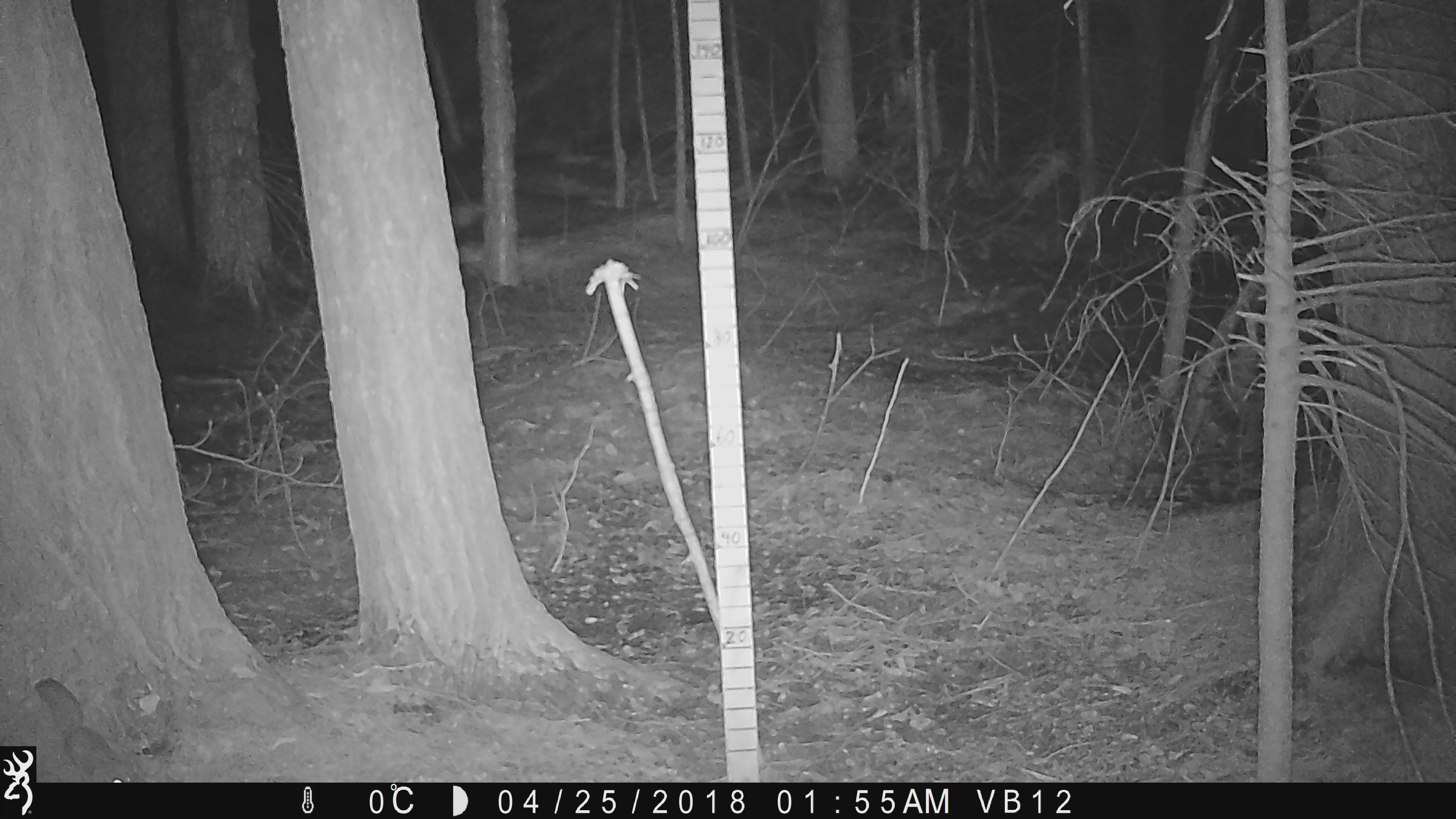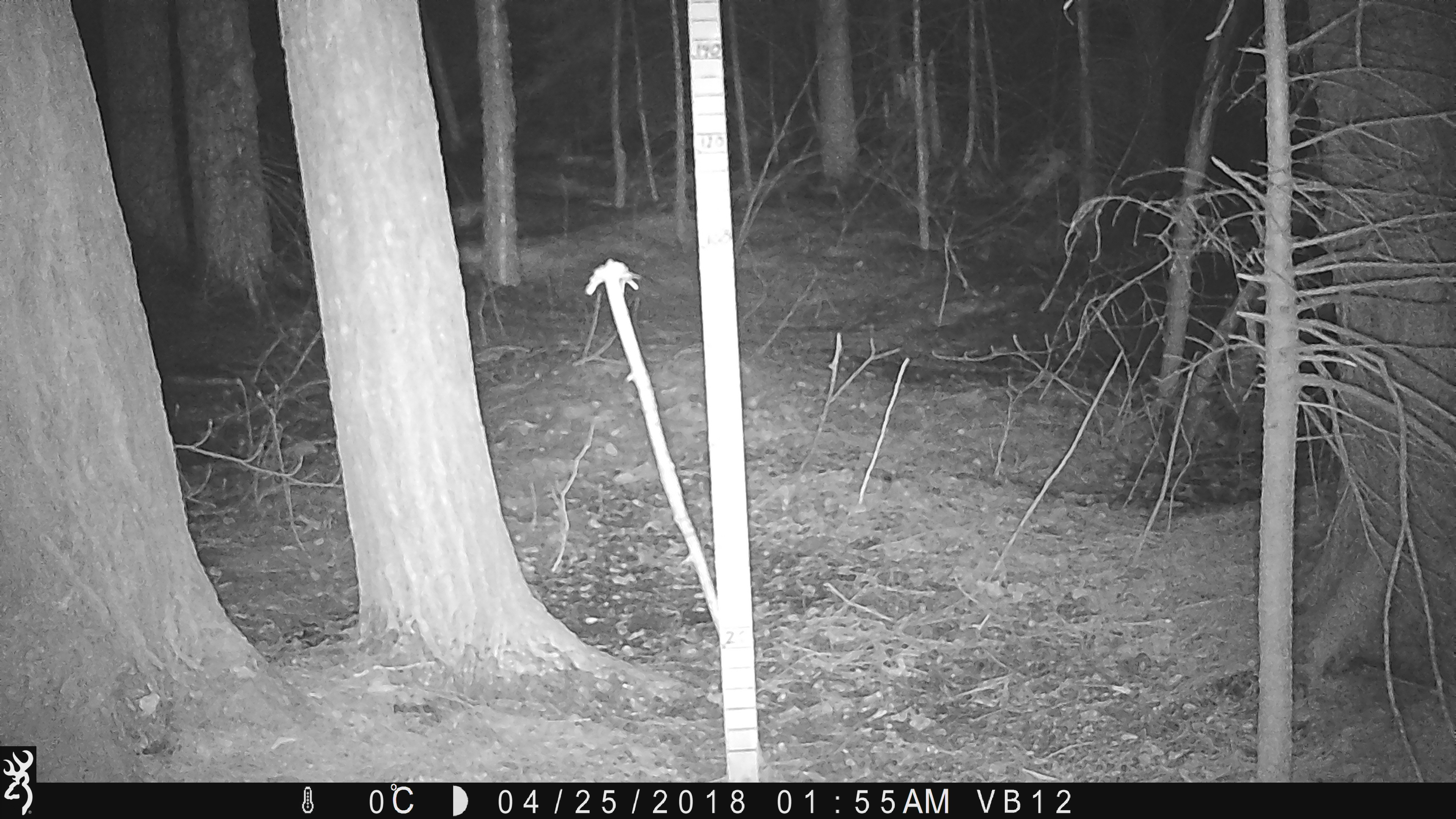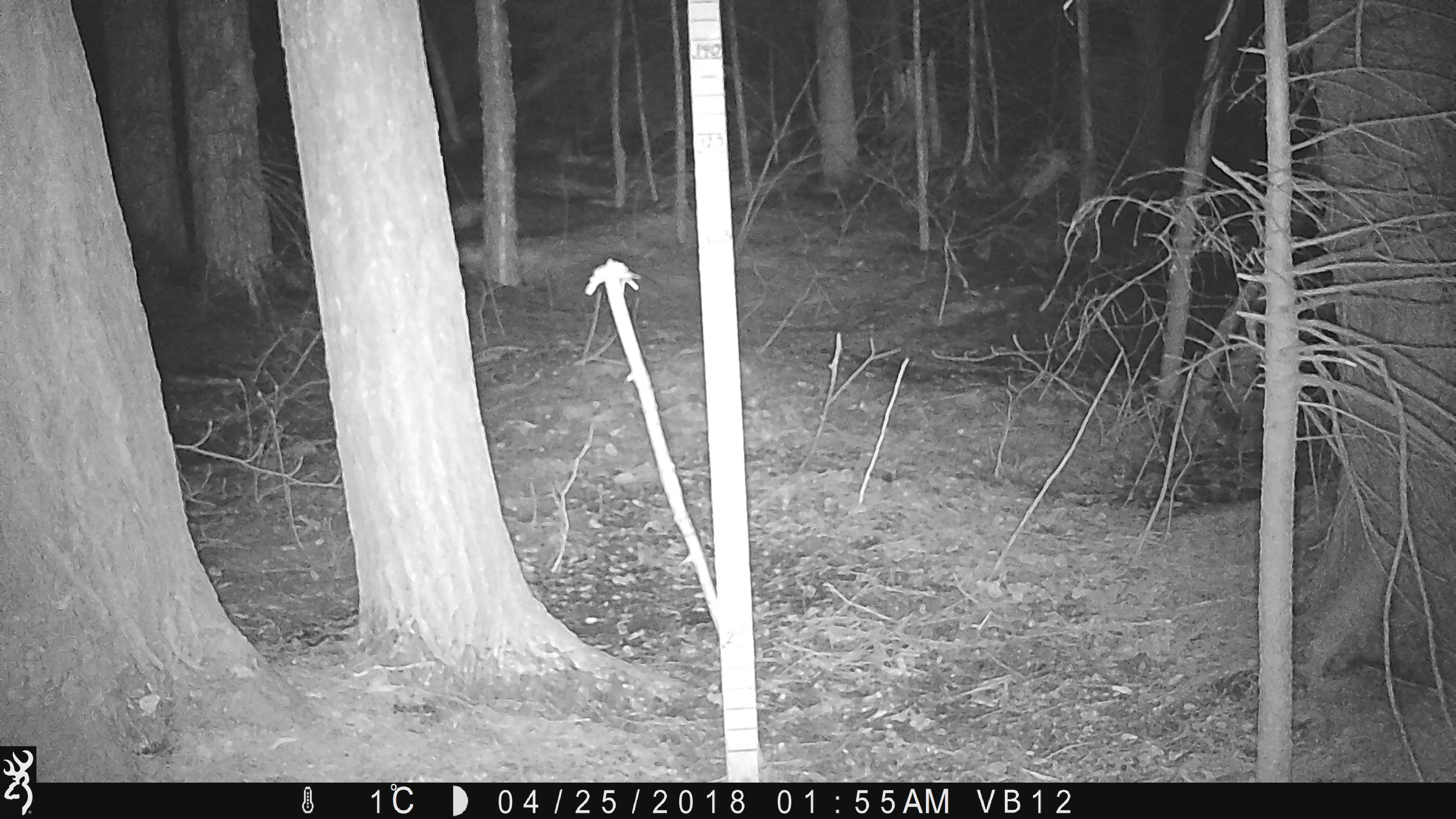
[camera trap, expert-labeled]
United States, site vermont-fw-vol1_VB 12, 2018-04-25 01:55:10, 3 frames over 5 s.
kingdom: Animalia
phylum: Chordata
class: Mammalia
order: Rodentia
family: Sciuridae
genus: Glaucomys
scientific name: Glaucomys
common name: flying squirrel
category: flying squirrel sp.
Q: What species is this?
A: Flying squirrel sp. (flying squirrel) (Glaucomys).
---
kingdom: Animalia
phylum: Chordata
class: Mammalia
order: Rodentia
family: Sciuridae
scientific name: Sciuridae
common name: squirrel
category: squirrel sp.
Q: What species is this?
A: Squirrel sp. (squirrel) (Sciuridae).